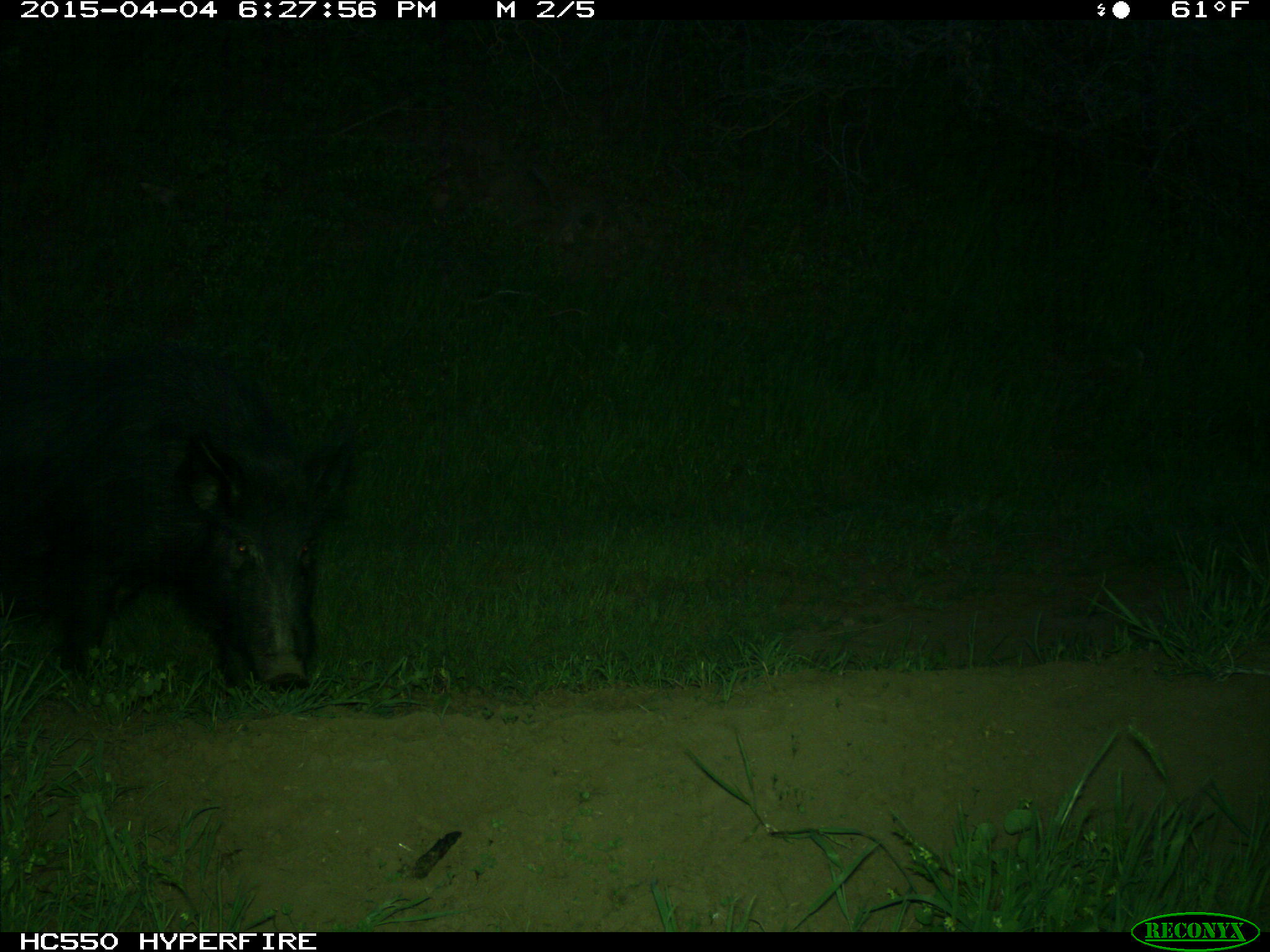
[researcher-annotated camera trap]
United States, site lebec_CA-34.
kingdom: Animalia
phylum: Chordata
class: Mammalia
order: Artiodactyla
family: Suidae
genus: Sus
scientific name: Sus scrofa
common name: wild boar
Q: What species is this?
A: Sus scrofa (wild boar).